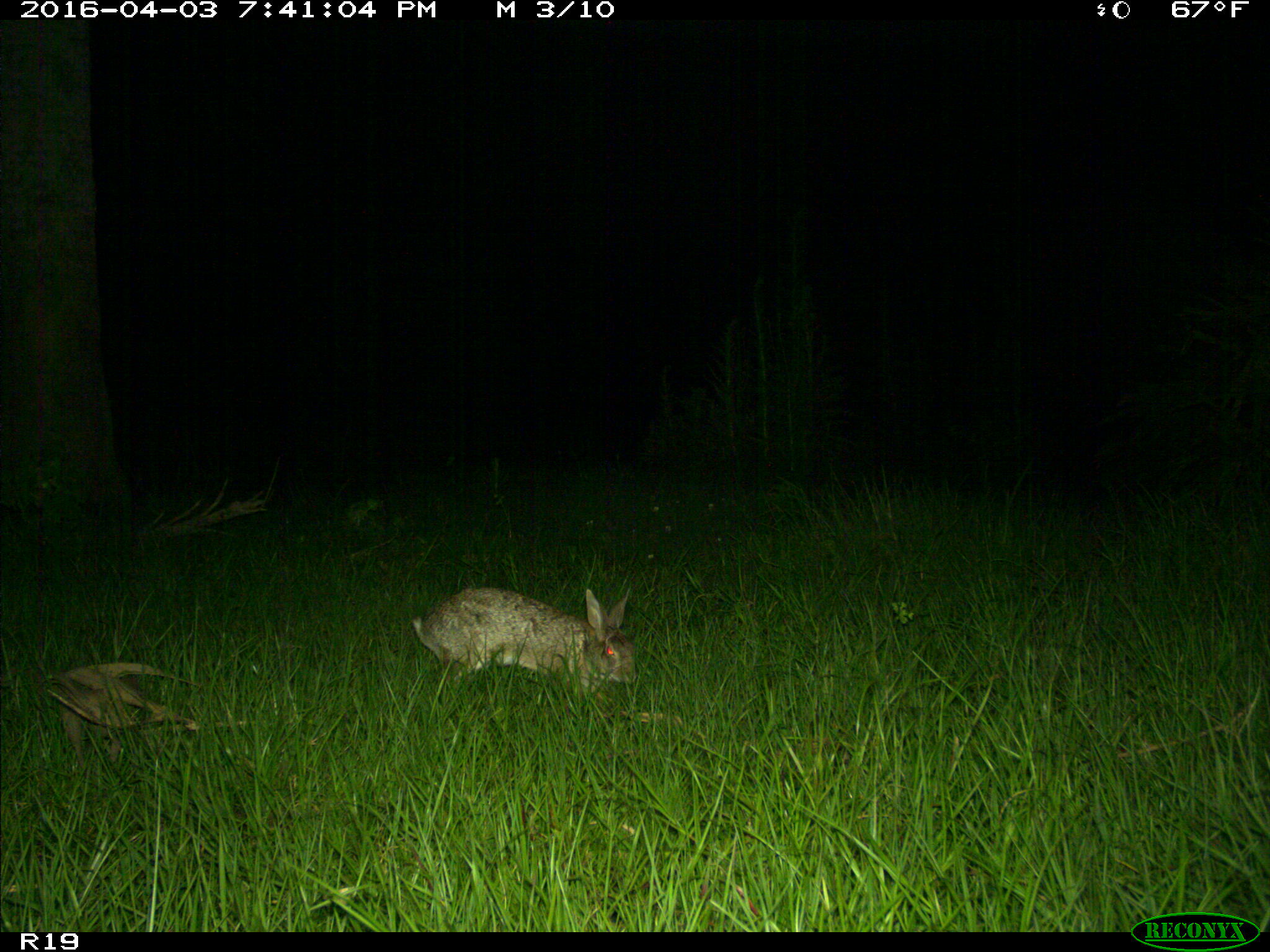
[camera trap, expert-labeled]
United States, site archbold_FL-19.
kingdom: Animalia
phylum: Chordata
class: Mammalia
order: Lagomorpha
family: Leporidae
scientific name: Leporidae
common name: rabbits and hares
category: unidentified rabbit